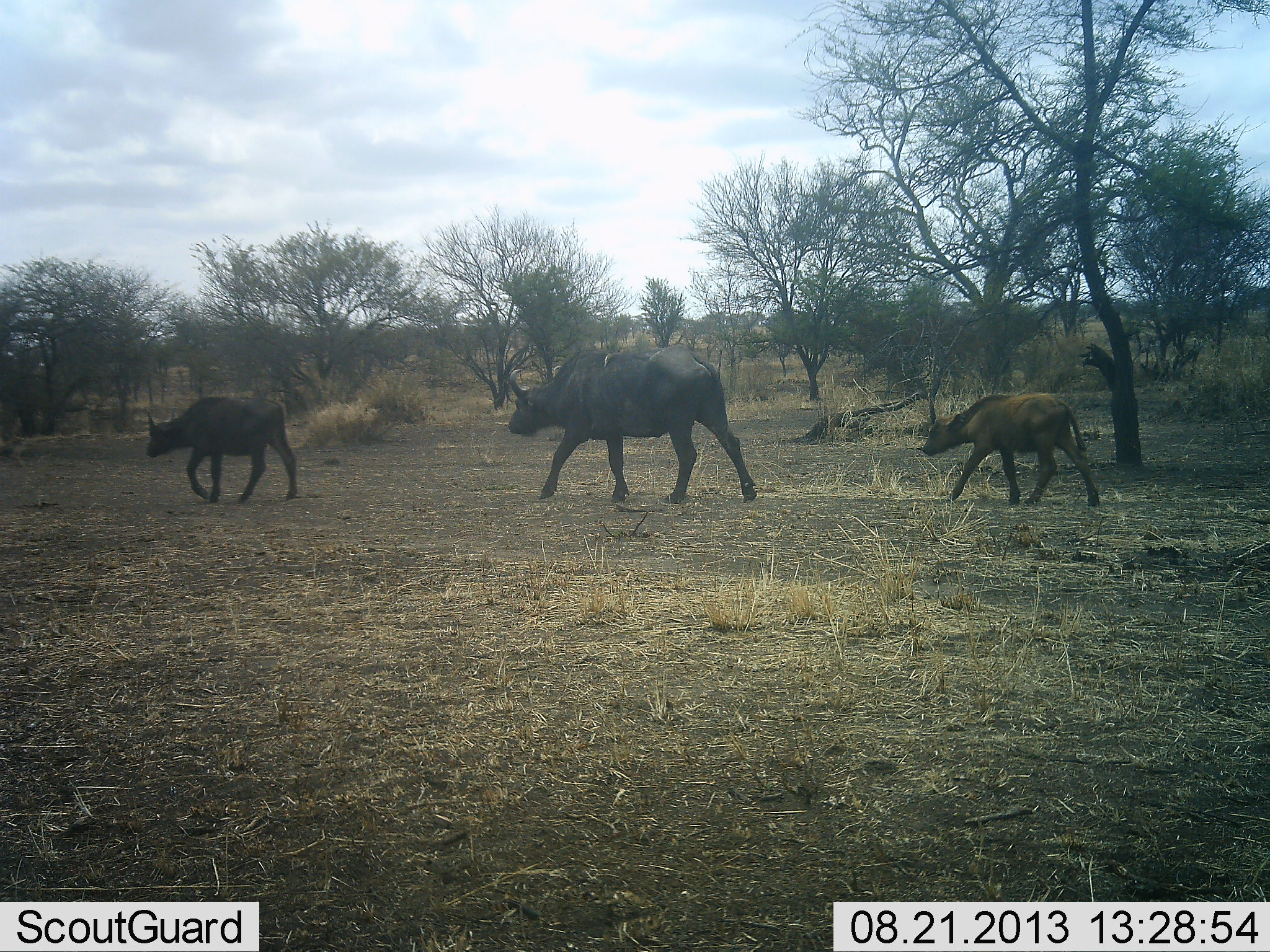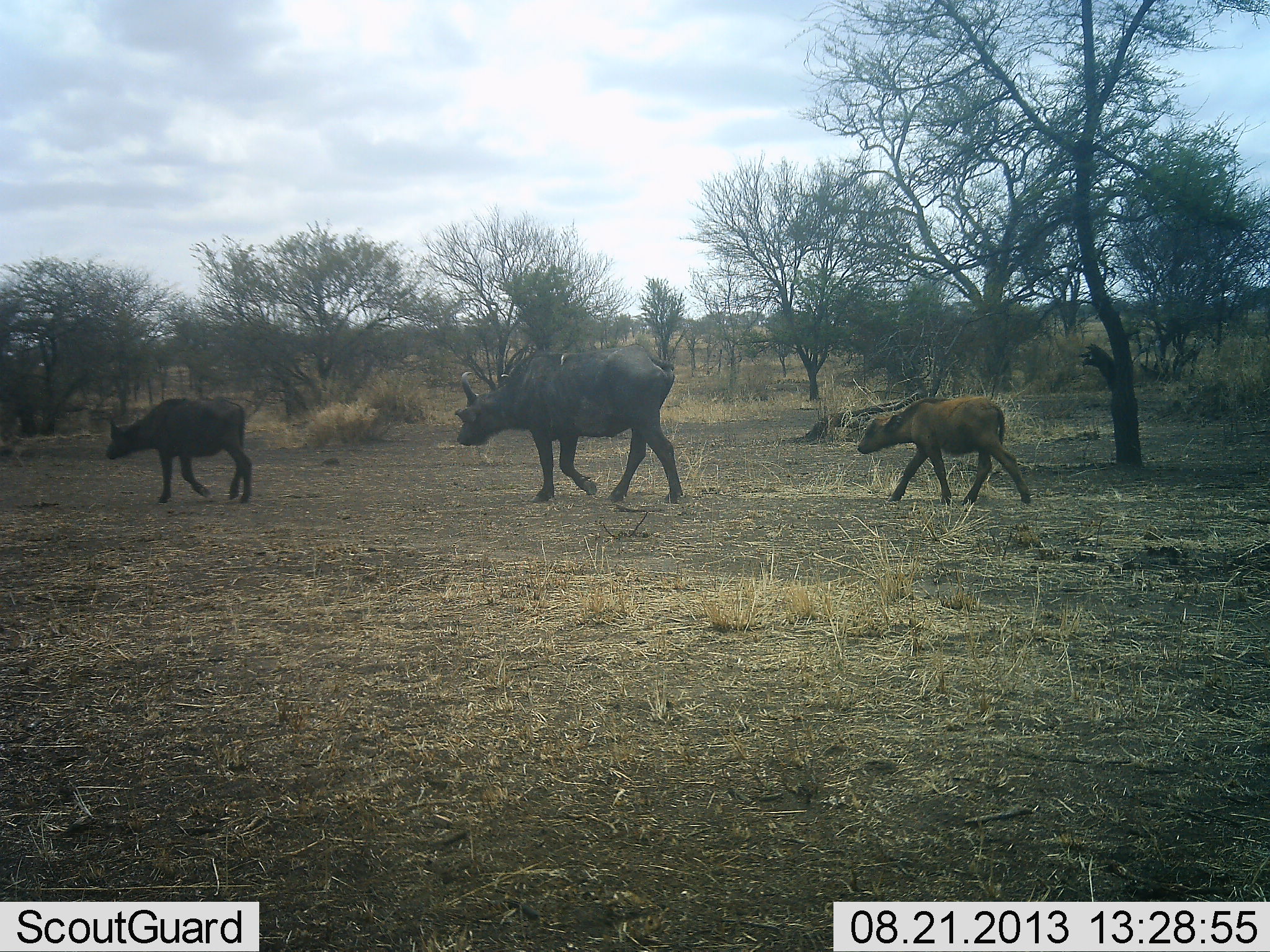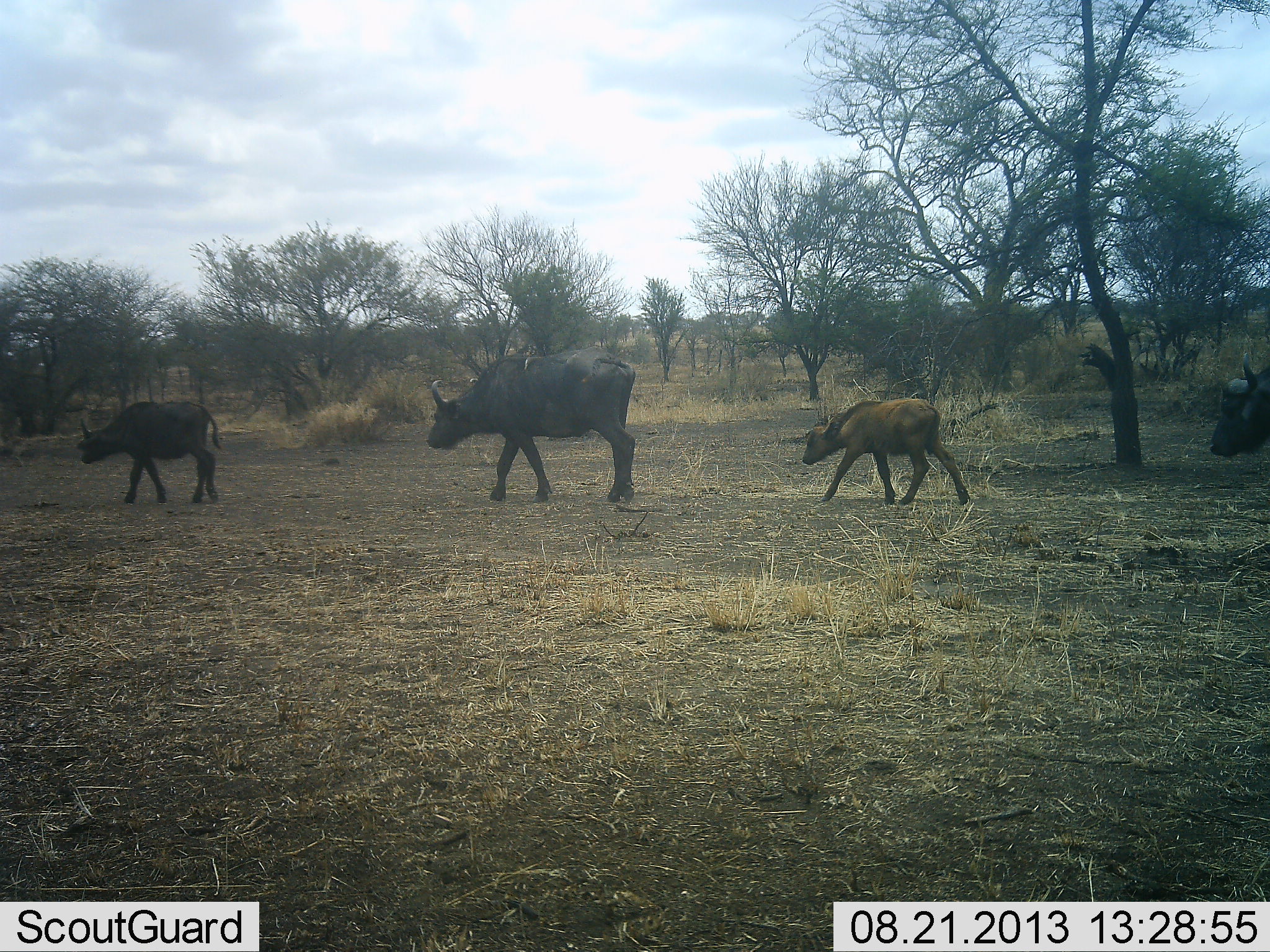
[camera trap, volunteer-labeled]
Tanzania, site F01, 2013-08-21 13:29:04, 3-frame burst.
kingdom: Animalia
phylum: Chordata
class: Mammalia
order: Artiodactyla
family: Bovidae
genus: Syncerus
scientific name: Syncerus caffer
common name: cape buffalo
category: buffalo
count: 4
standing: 10%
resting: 0%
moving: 100%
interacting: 0%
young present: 90%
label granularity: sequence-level